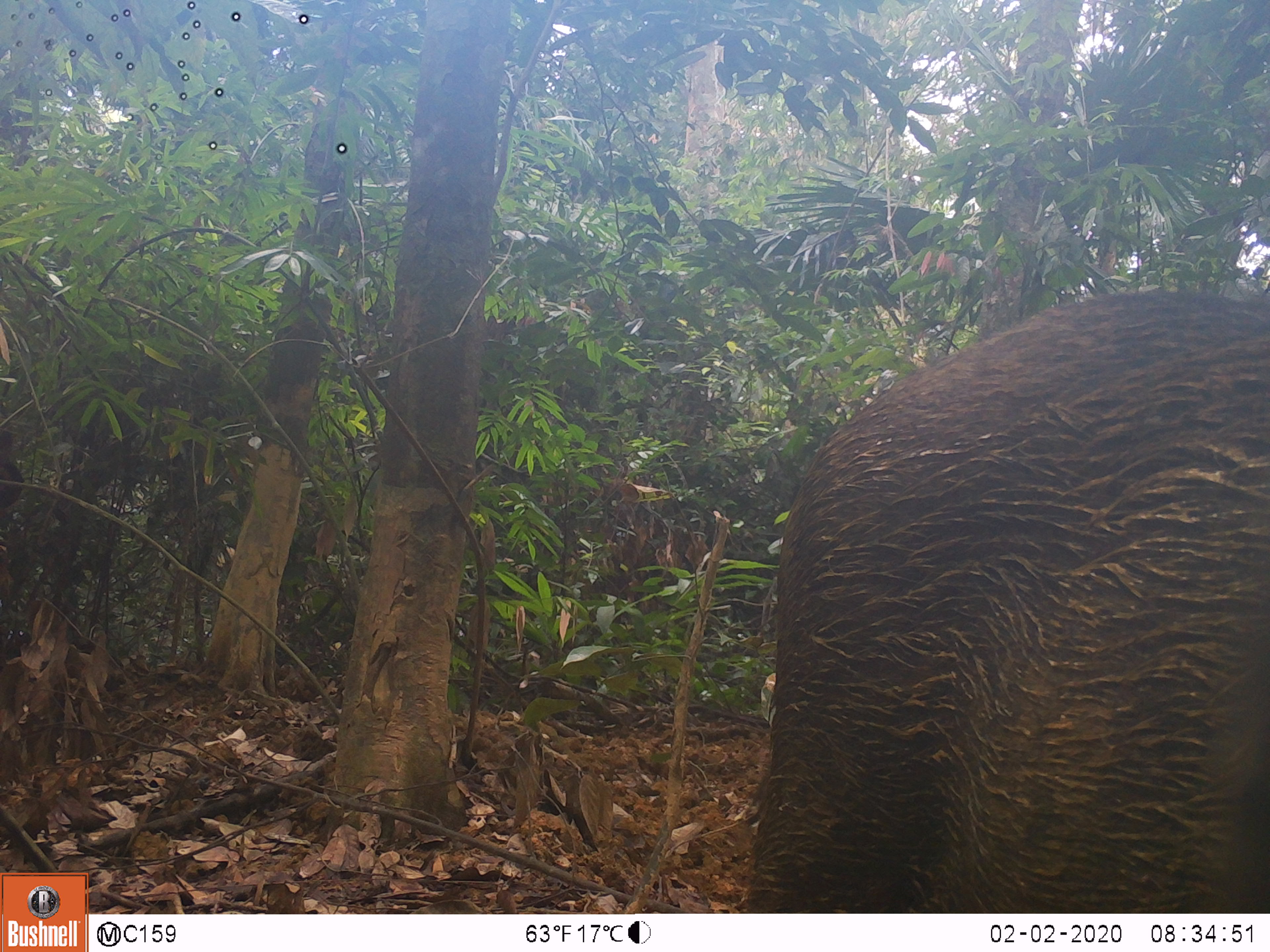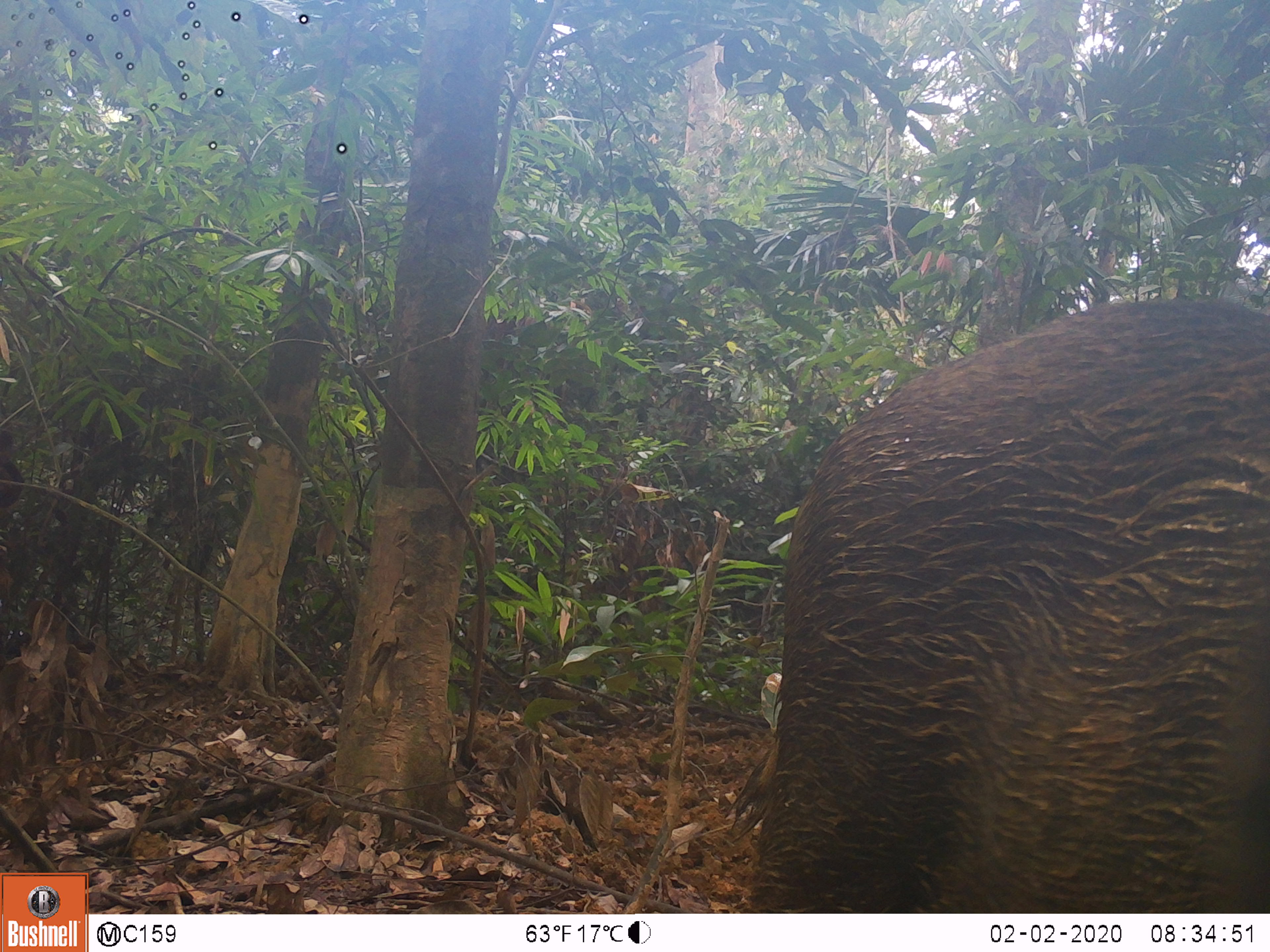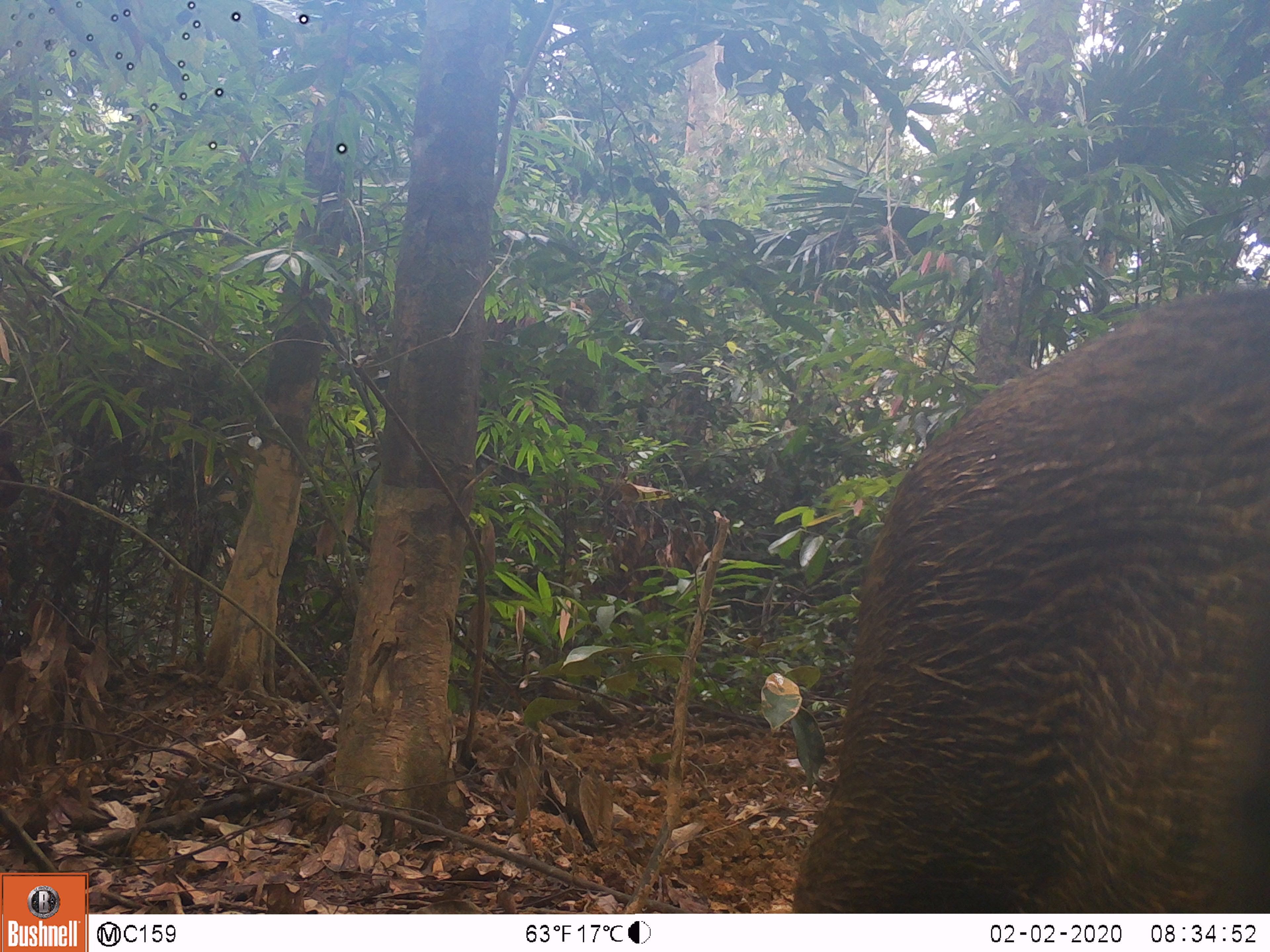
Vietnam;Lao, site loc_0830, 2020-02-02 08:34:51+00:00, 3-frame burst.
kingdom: Animalia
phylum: Chordata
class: Mammalia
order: Artiodactyla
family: Suidae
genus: Sus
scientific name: Sus scrofa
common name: eurasian wild pig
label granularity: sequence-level